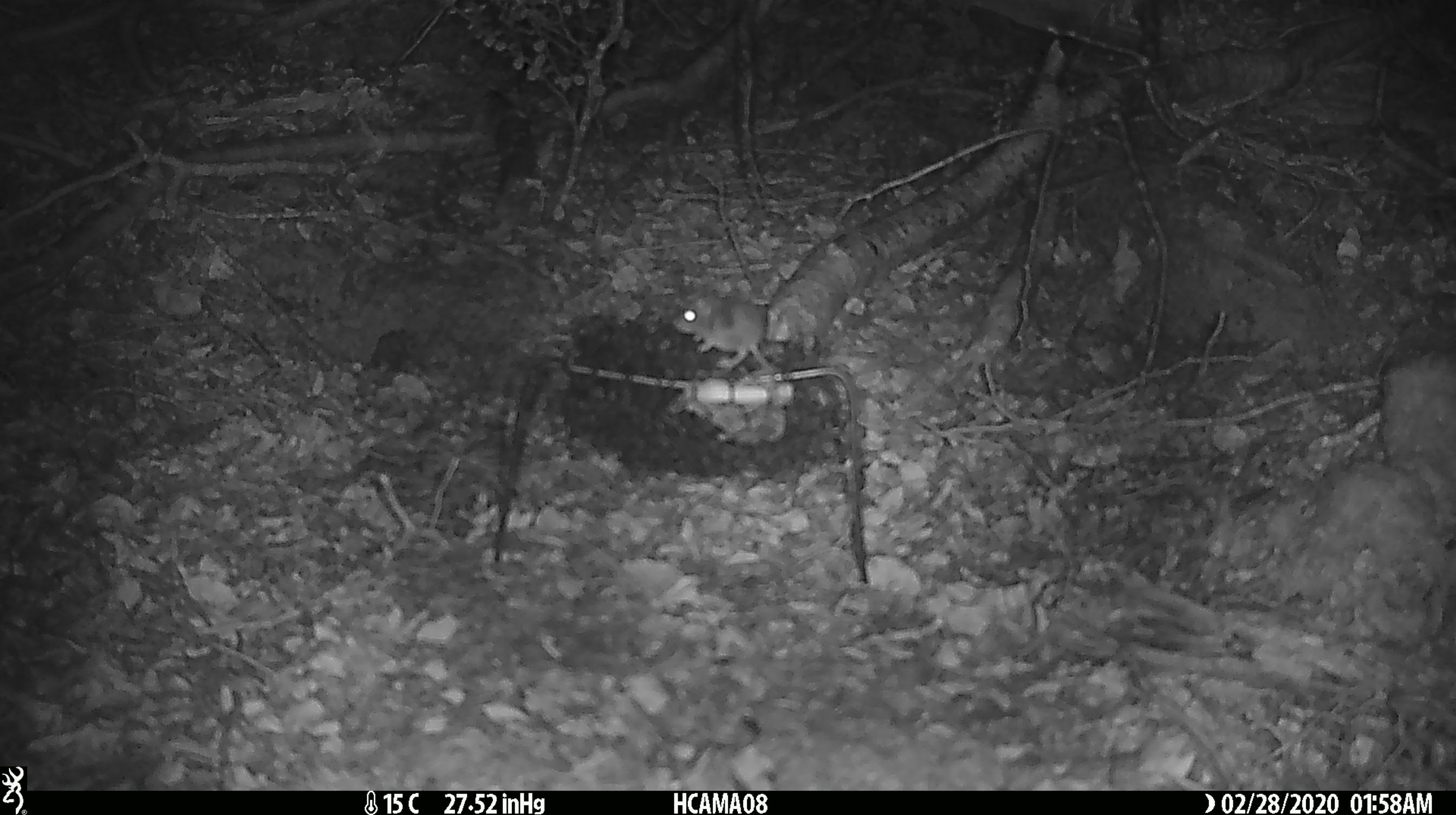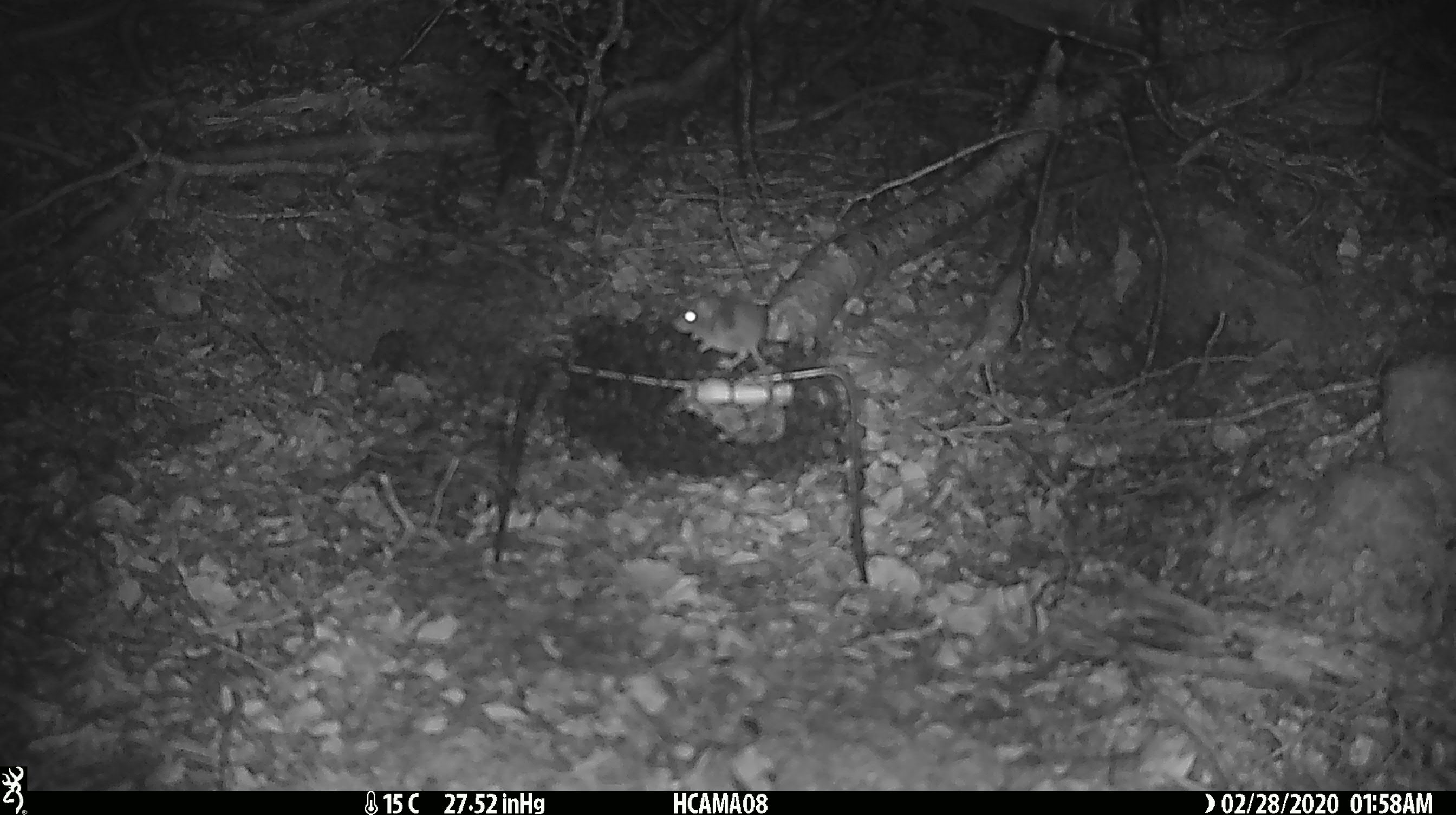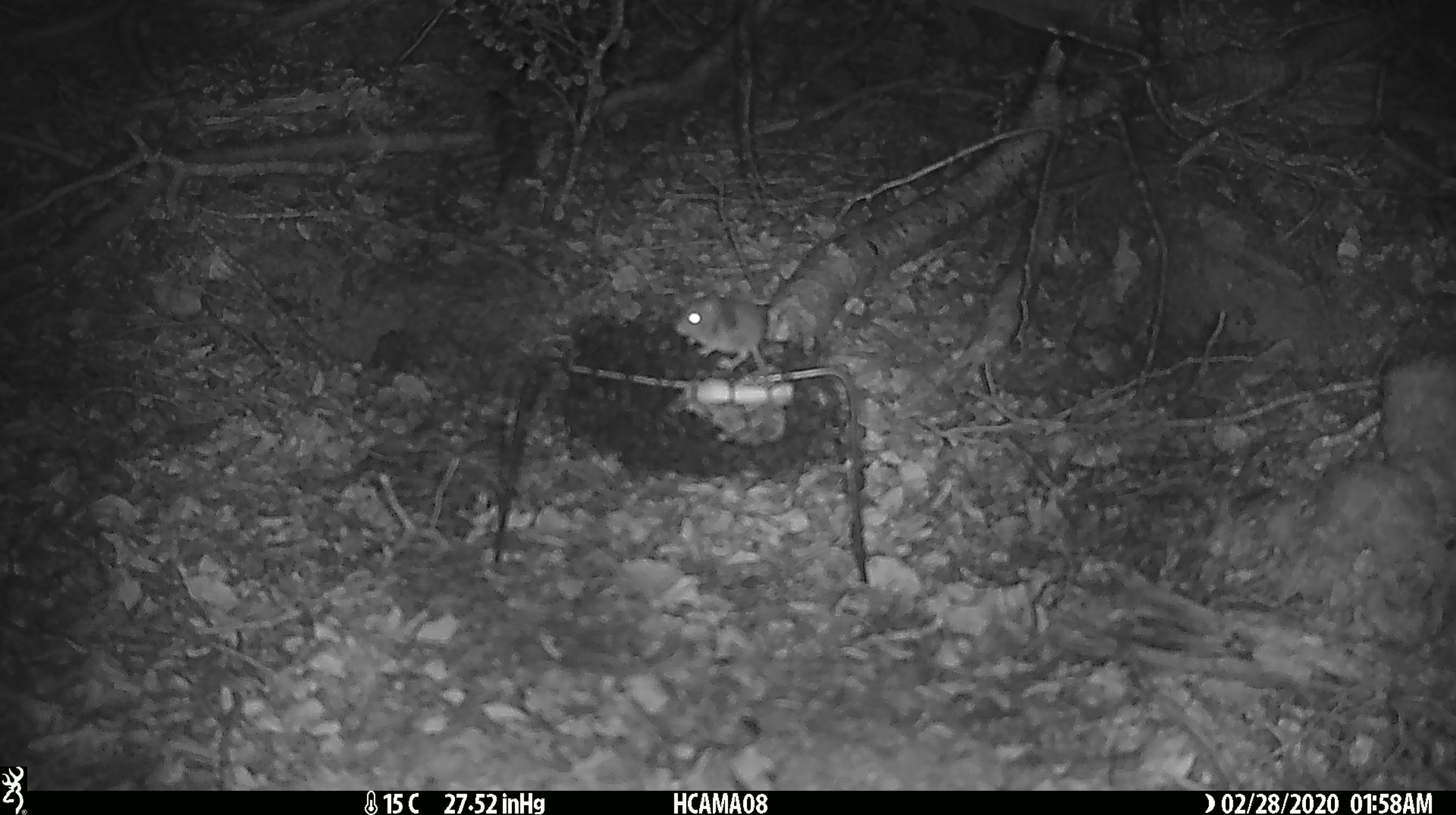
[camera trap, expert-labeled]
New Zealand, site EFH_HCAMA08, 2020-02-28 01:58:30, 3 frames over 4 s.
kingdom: Animalia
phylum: Chordata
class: Mammalia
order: Rodentia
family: Muridae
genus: Mus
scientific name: Mus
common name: mouse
Mouse (Mus).